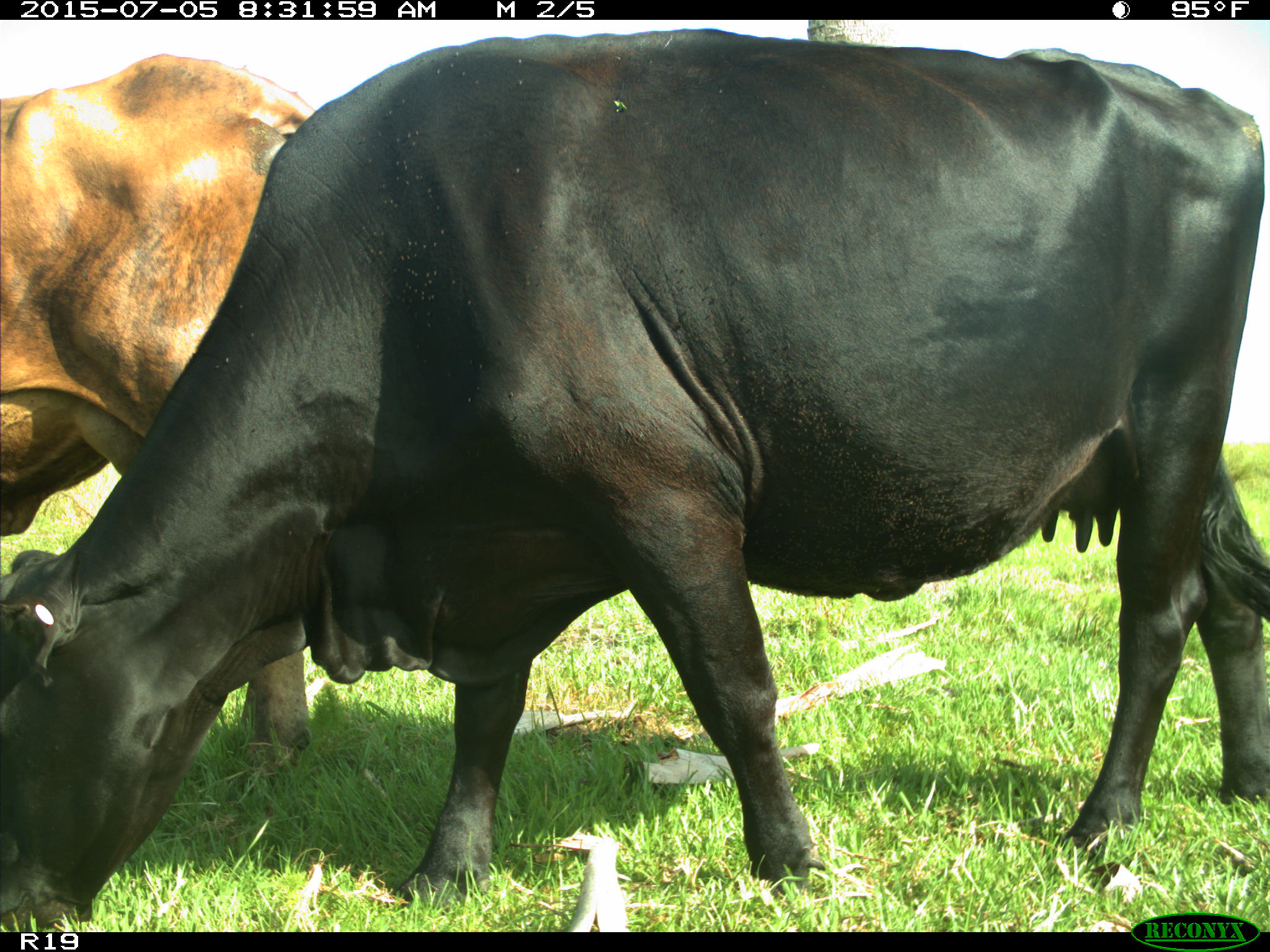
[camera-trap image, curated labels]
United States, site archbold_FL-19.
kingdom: Animalia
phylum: Chordata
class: Mammalia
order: Artiodactyla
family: Bovidae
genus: Bos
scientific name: Bos taurus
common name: domestic cow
Bos taurus (domestic cow).